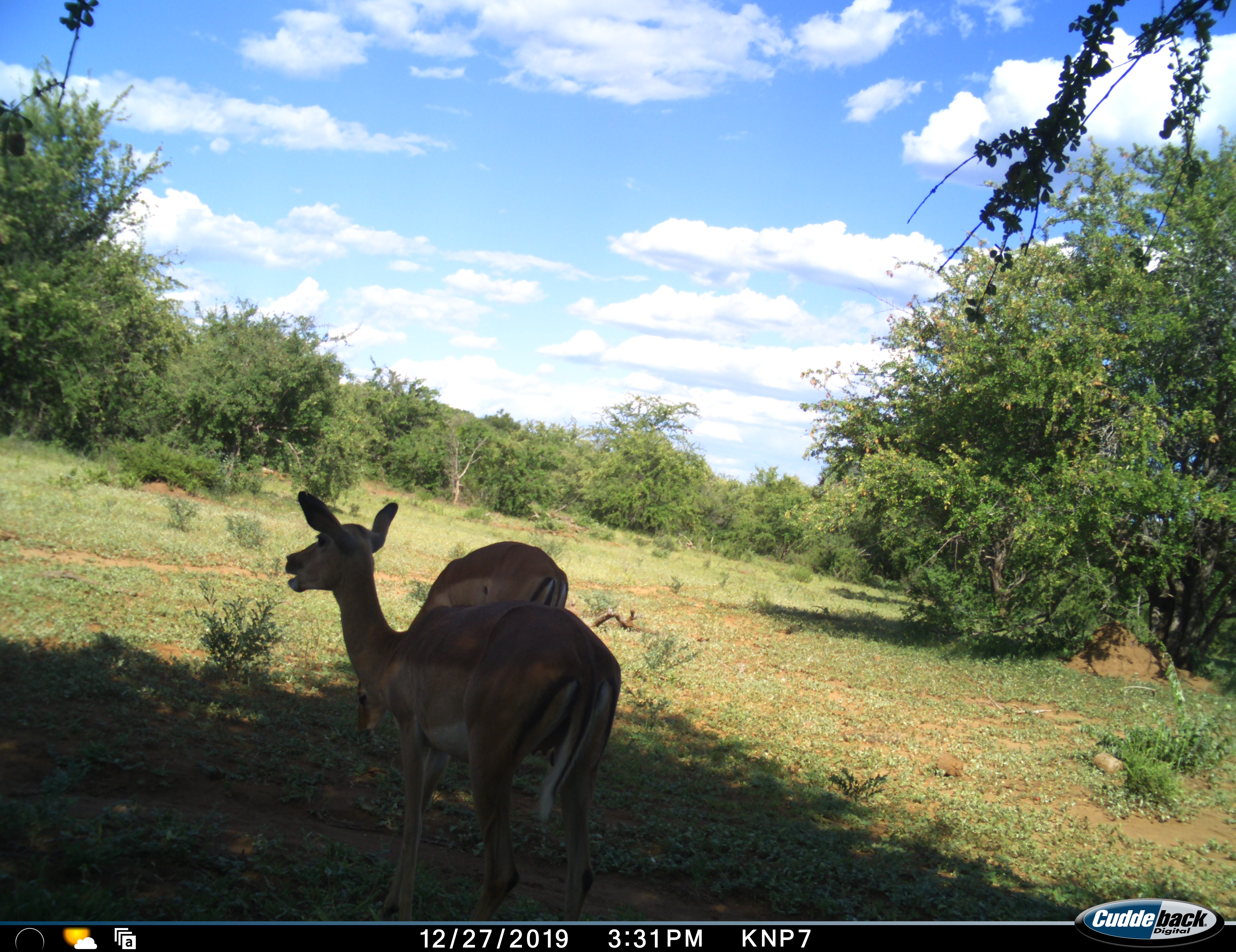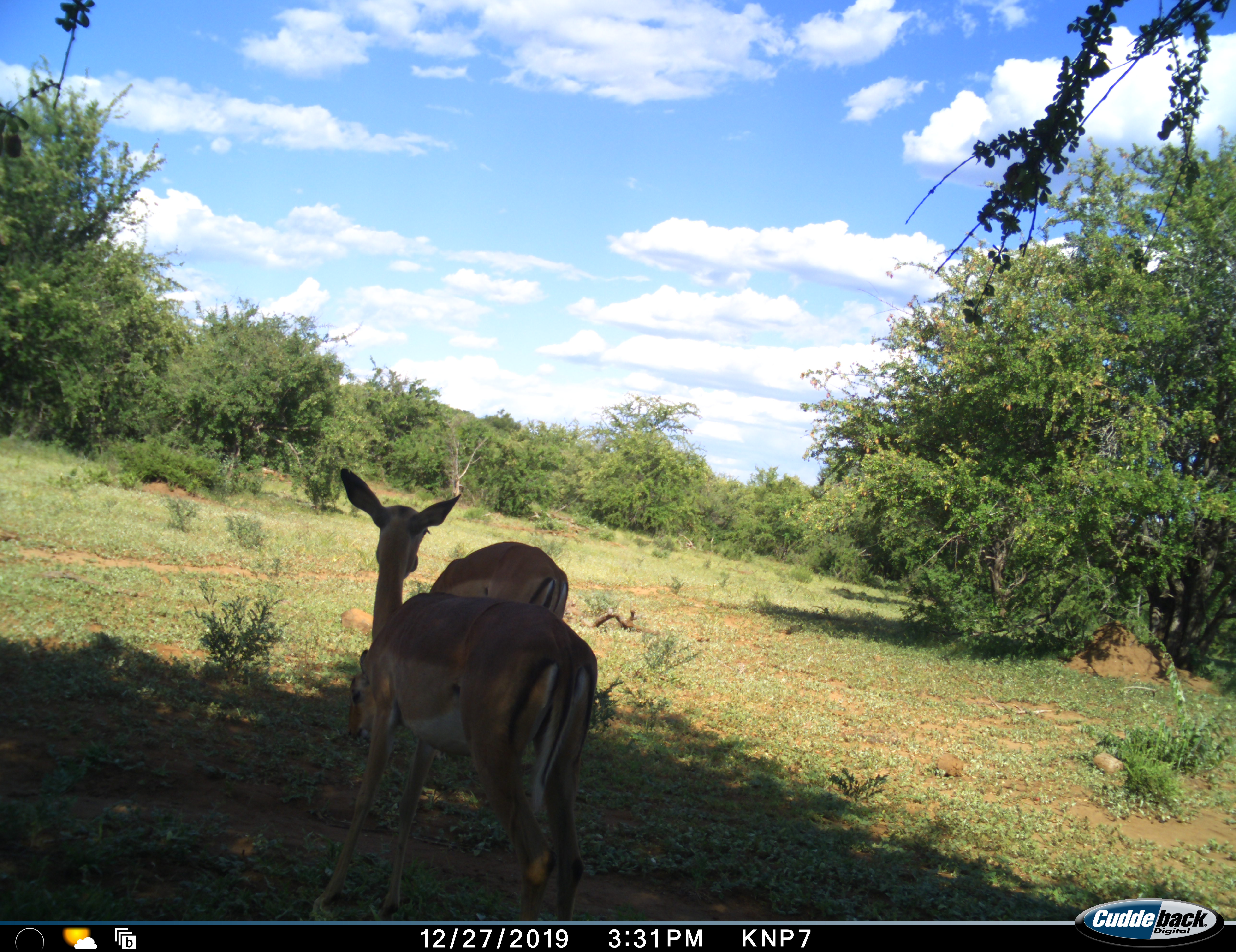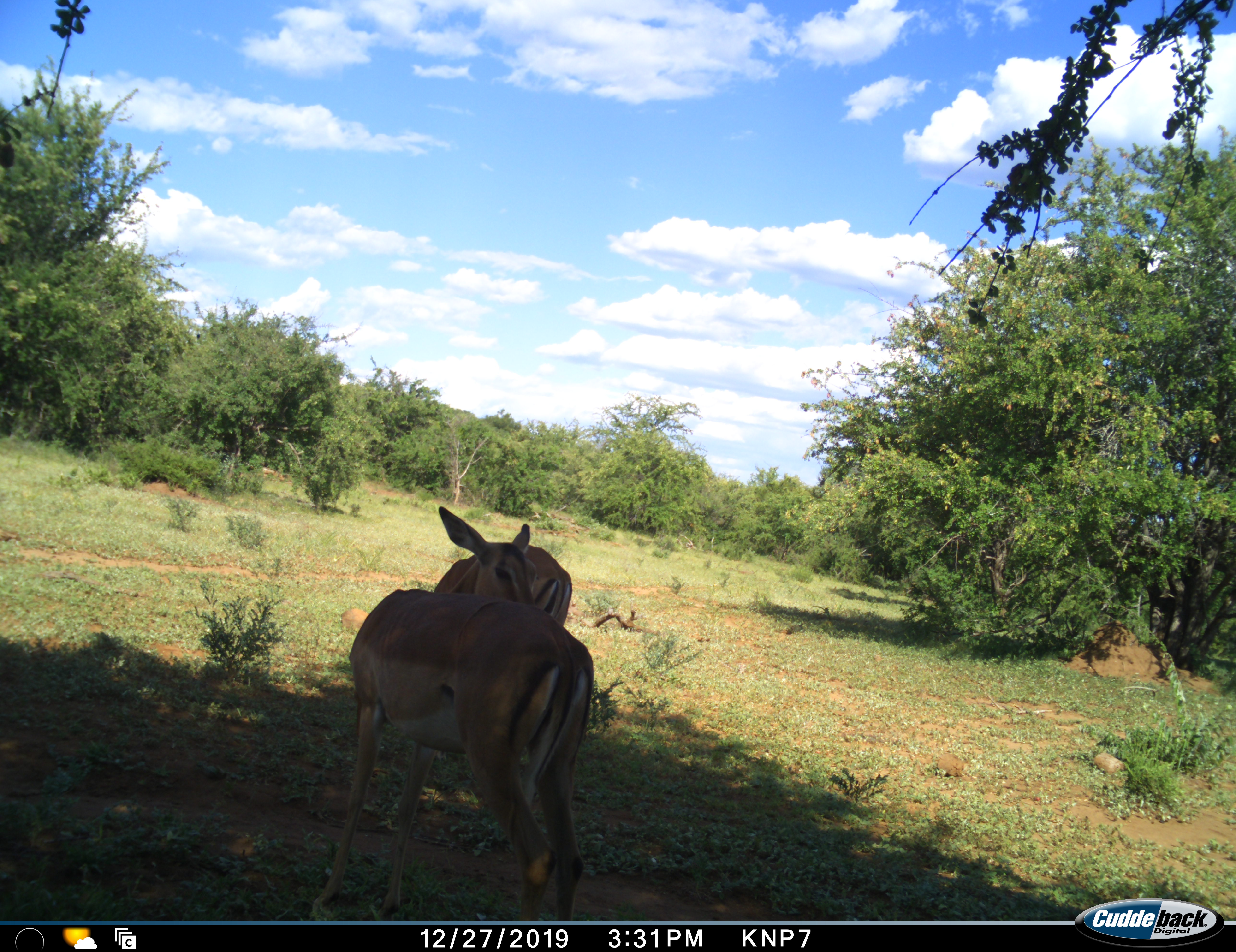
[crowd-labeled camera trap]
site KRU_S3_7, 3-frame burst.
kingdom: Animalia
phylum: Chordata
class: Mammalia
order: Artiodactyla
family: Bovidae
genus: Aepyceros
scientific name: Aepyceros melampus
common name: impala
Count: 2.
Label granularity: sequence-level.